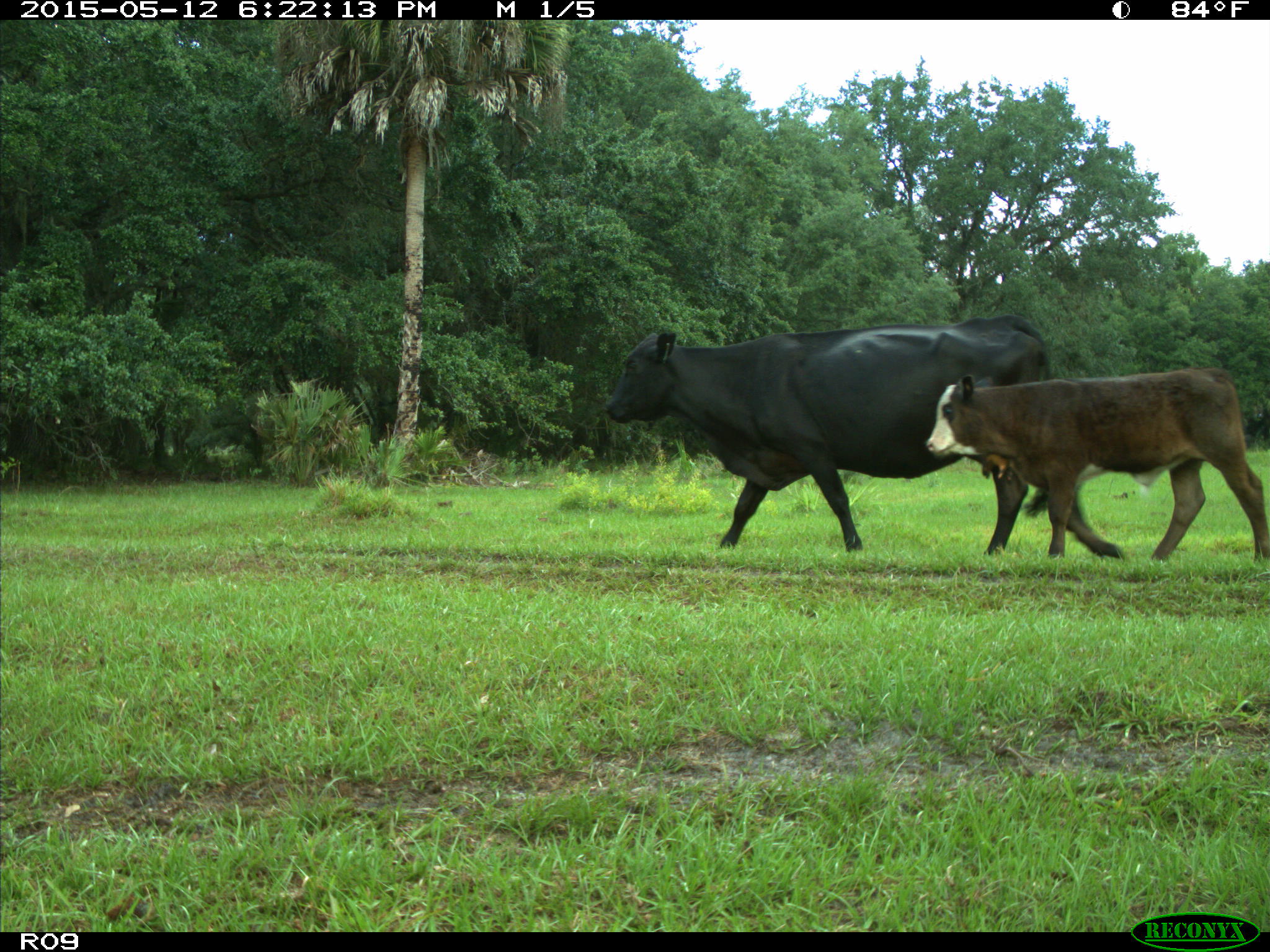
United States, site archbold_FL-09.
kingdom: Animalia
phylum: Chordata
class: Mammalia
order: Artiodactyla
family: Bovidae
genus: Bos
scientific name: Bos taurus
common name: domestic cow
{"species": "Bos taurus (domestic cow)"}